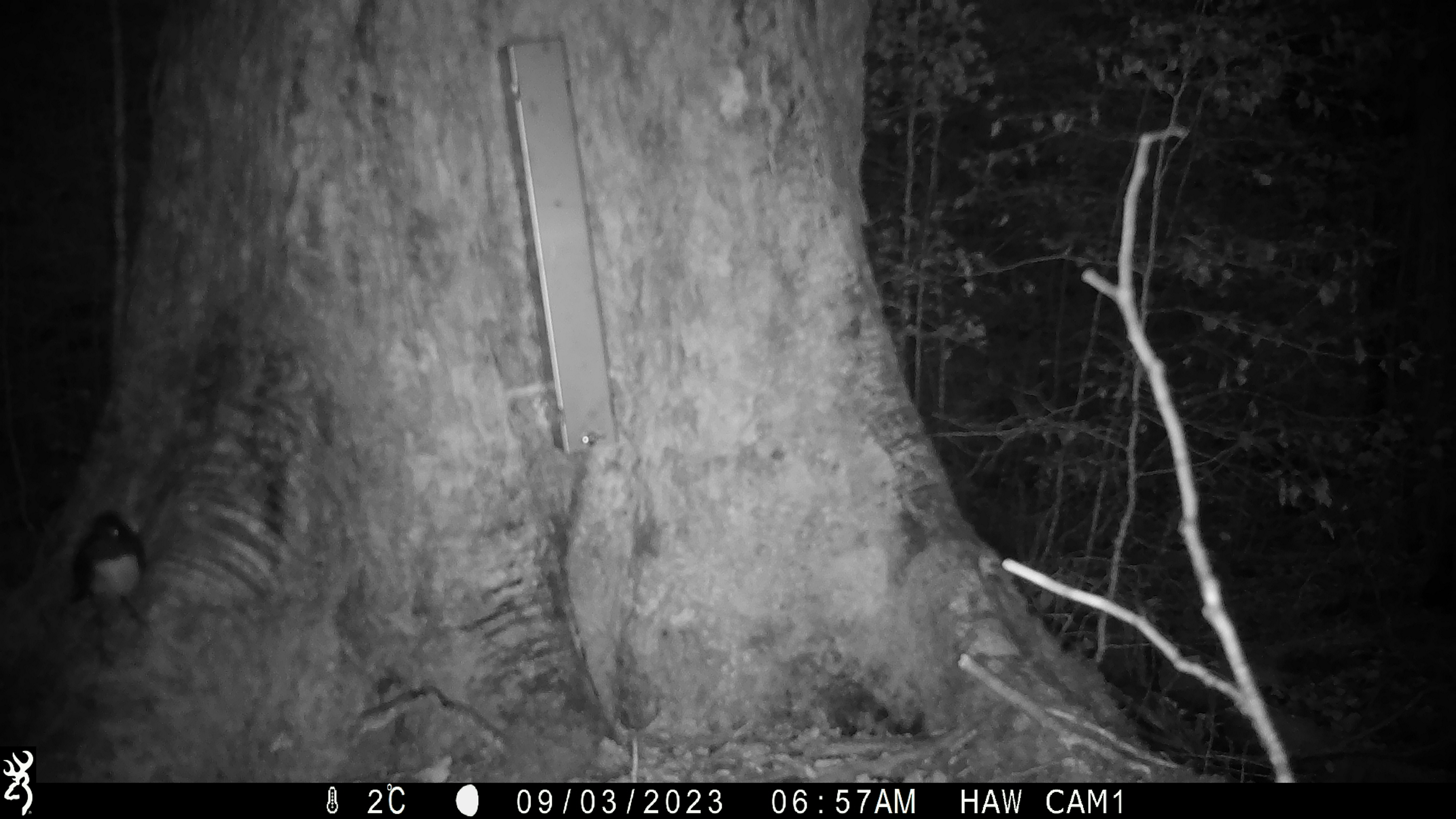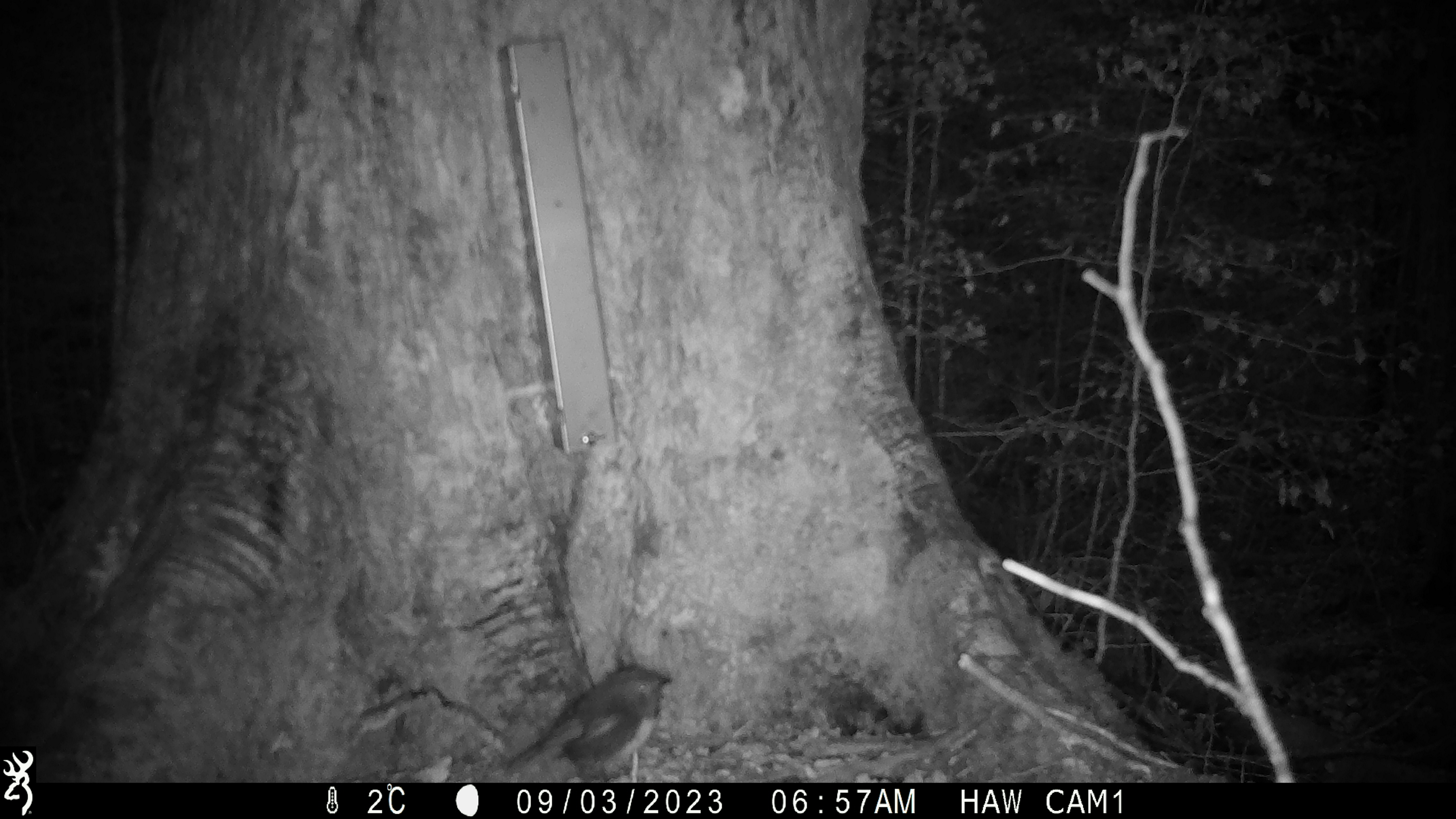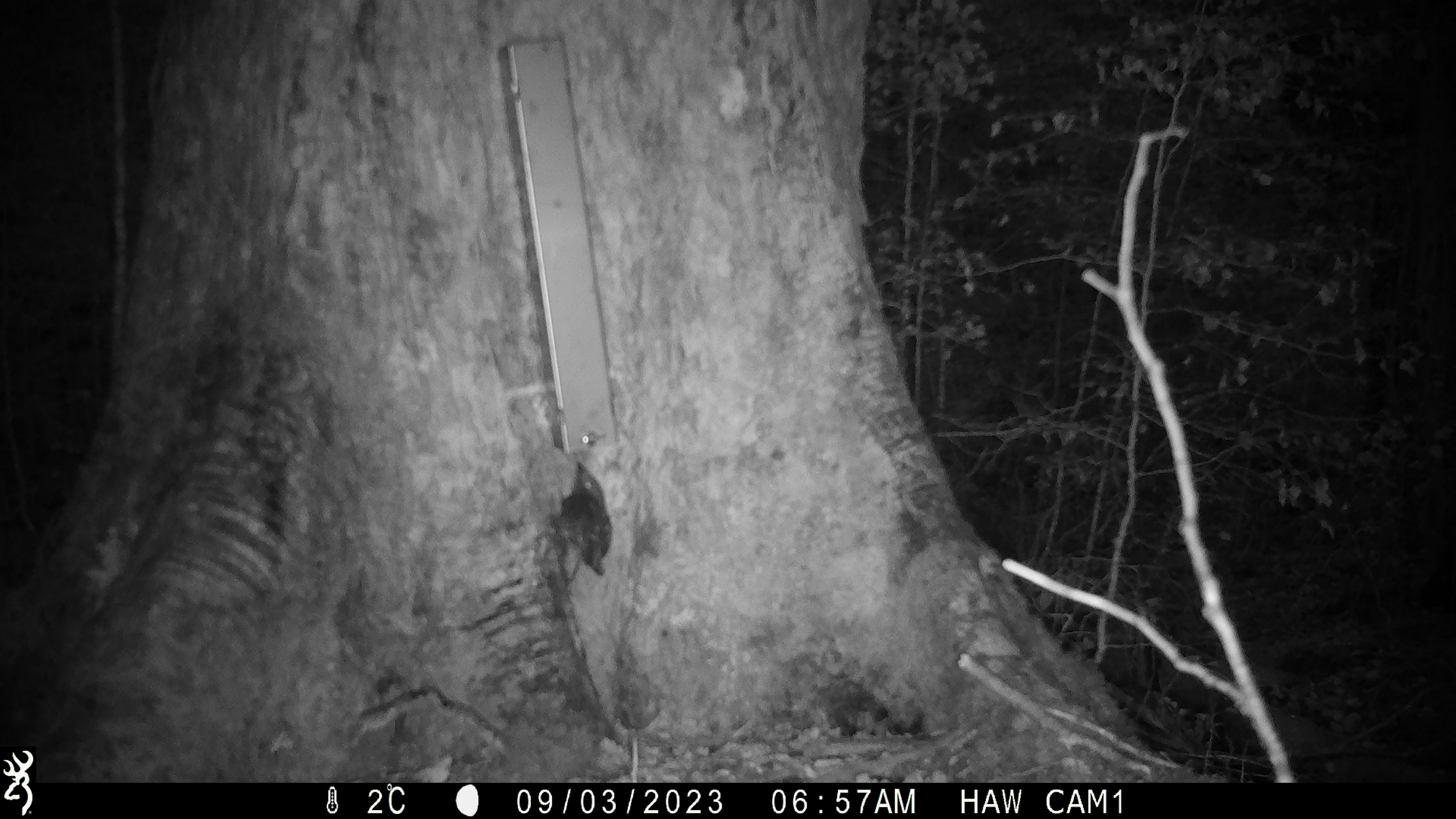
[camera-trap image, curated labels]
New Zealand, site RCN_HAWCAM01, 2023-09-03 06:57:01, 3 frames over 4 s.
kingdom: Animalia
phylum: Chordata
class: Aves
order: Passeriformes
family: Petroicidae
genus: Petroica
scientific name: Petroica australis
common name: new zealand robin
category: robin